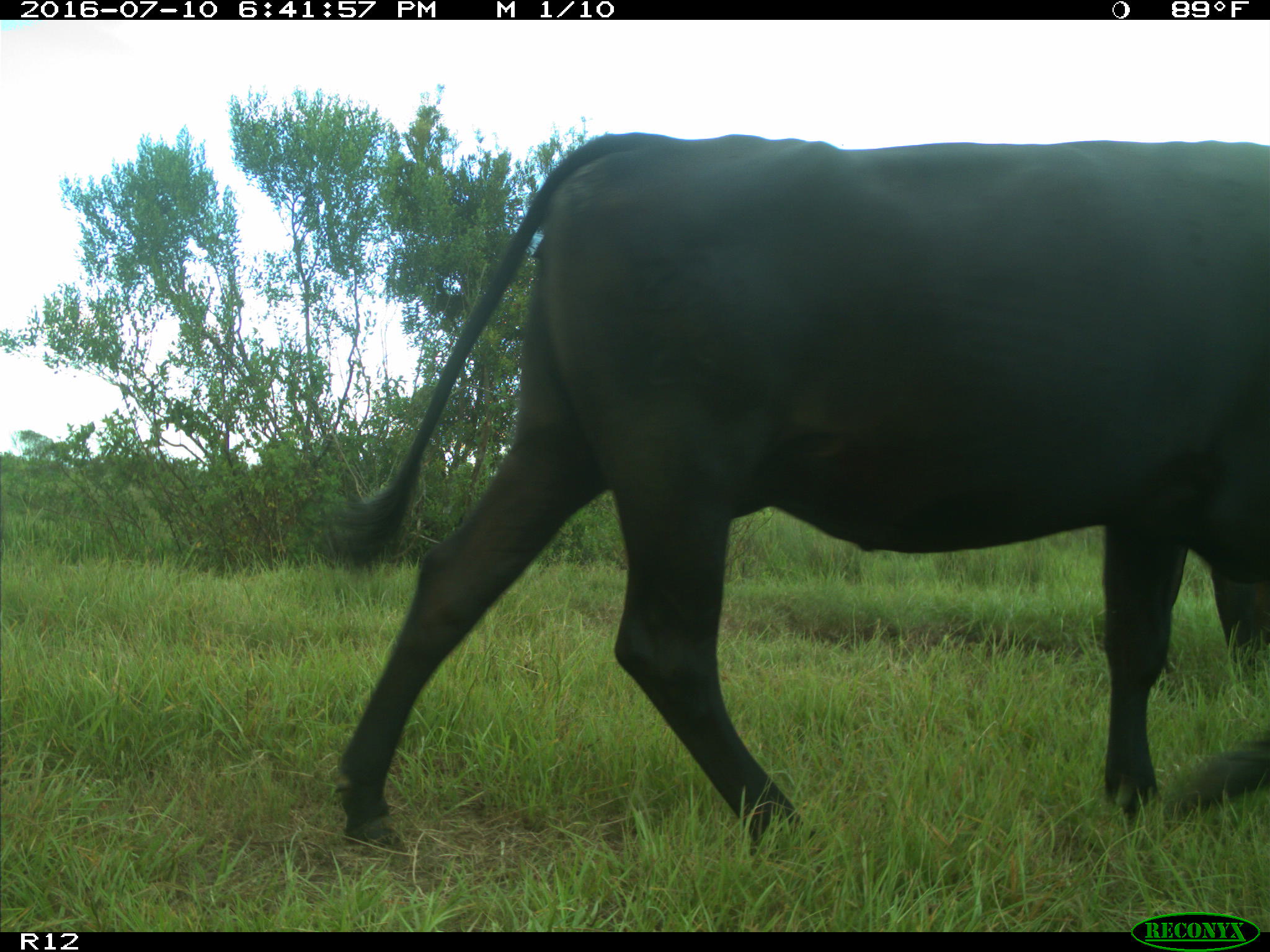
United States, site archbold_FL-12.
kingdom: Animalia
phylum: Chordata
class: Mammalia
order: Artiodactyla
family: Bovidae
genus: Bos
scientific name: Bos taurus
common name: domestic cow